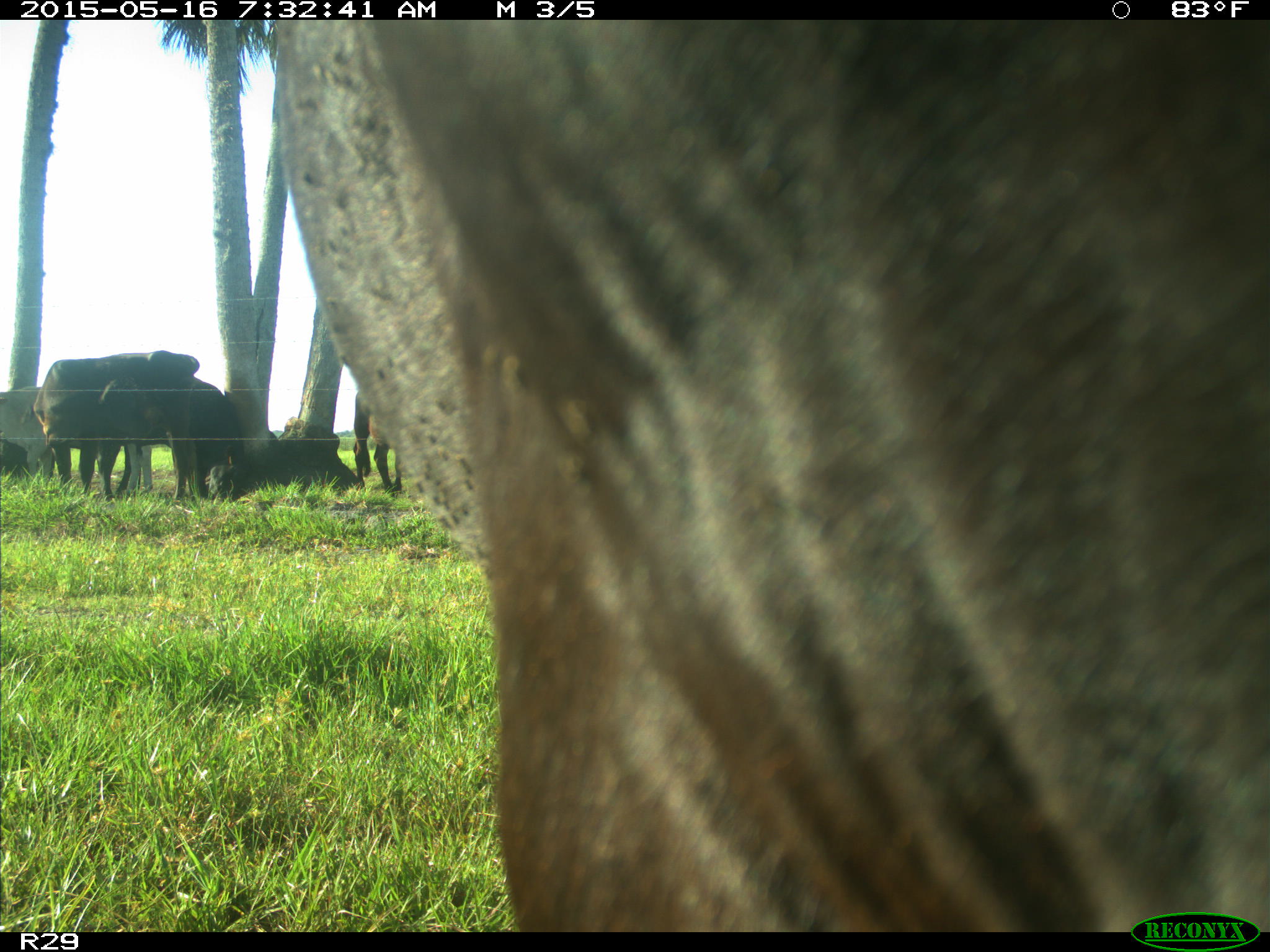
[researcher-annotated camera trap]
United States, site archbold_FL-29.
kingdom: Animalia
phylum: Chordata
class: Mammalia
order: Artiodactyla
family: Bovidae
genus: Bos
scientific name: Bos taurus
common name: domestic cow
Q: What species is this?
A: Bos taurus (domestic cow).